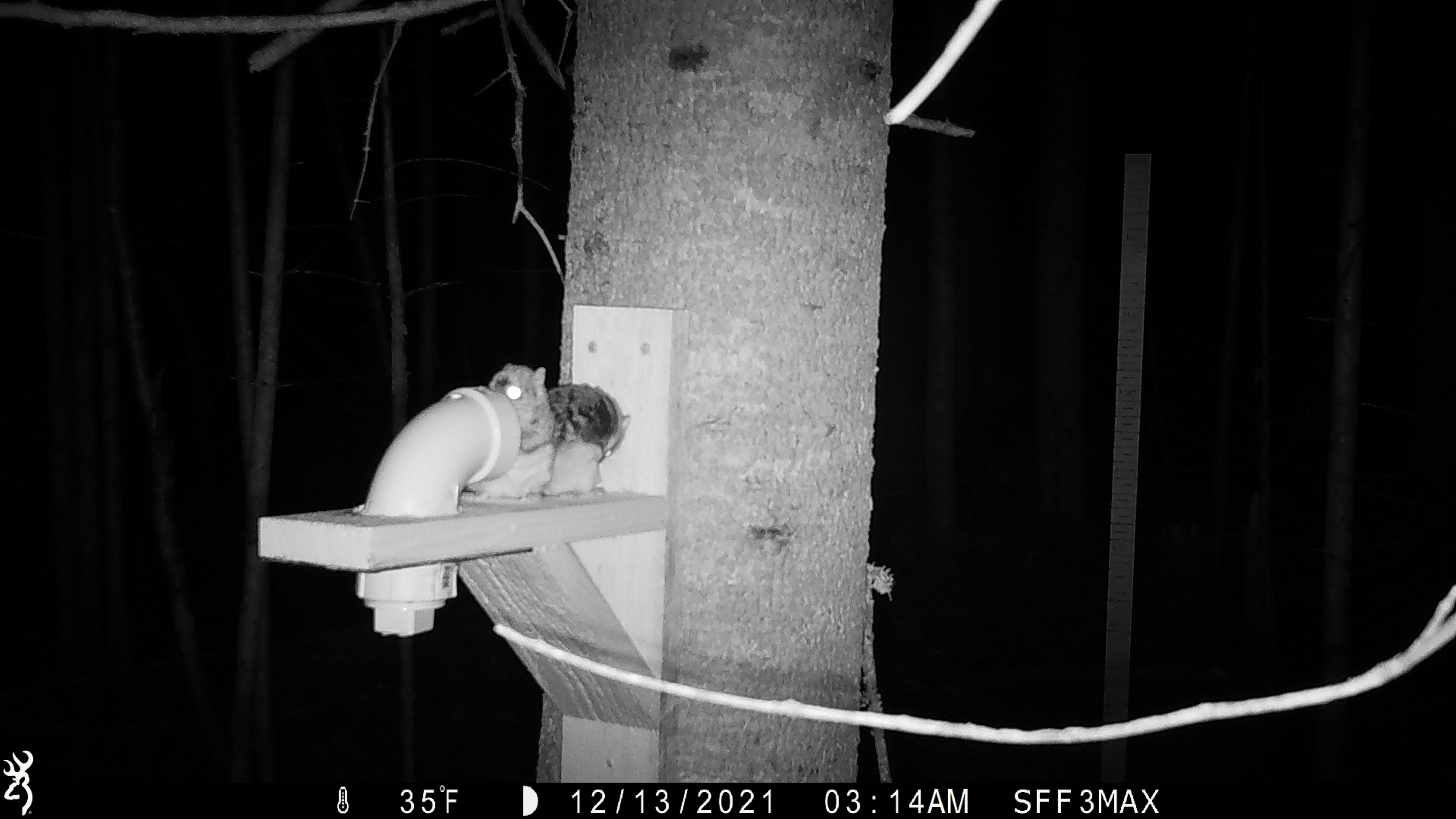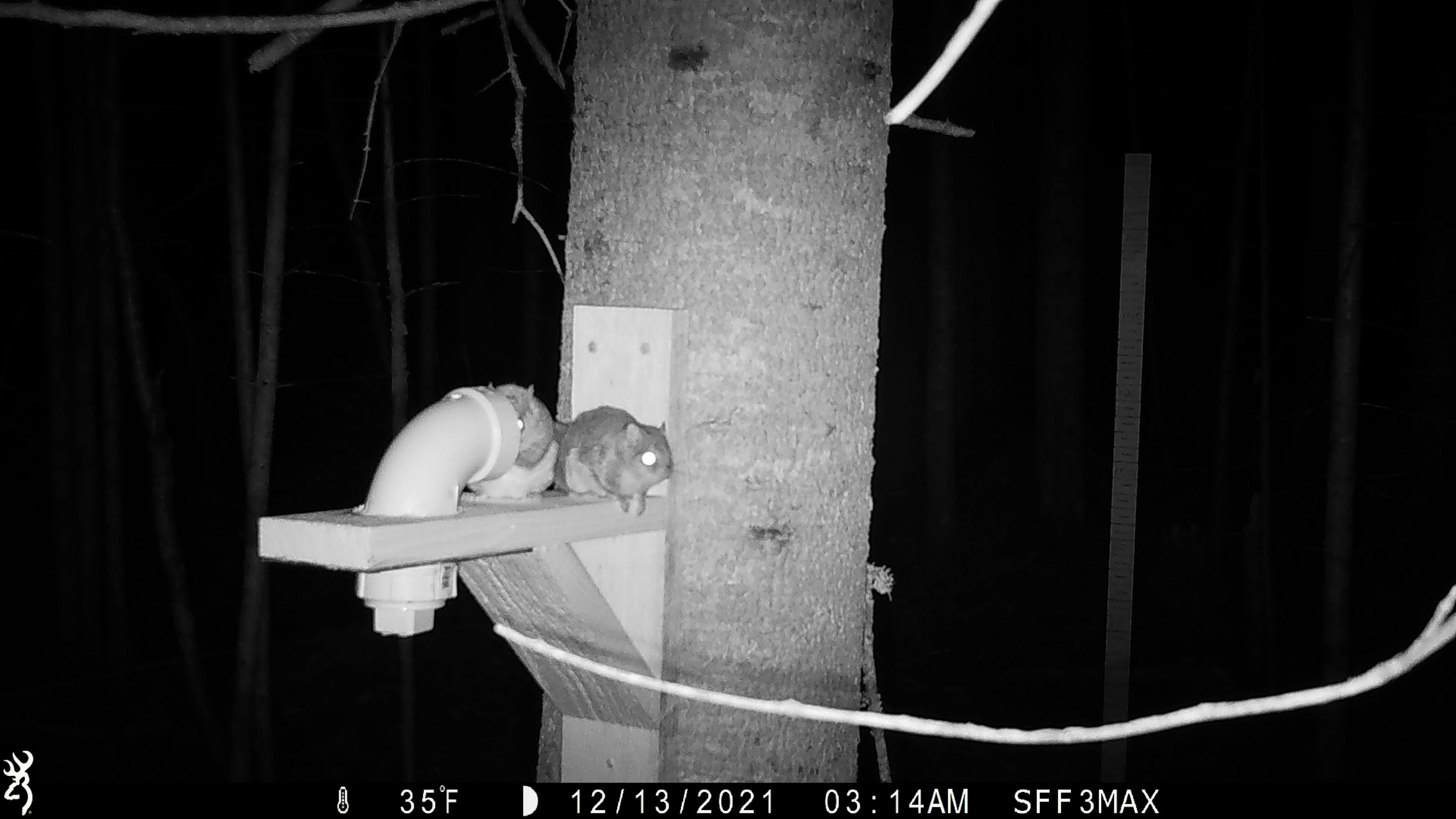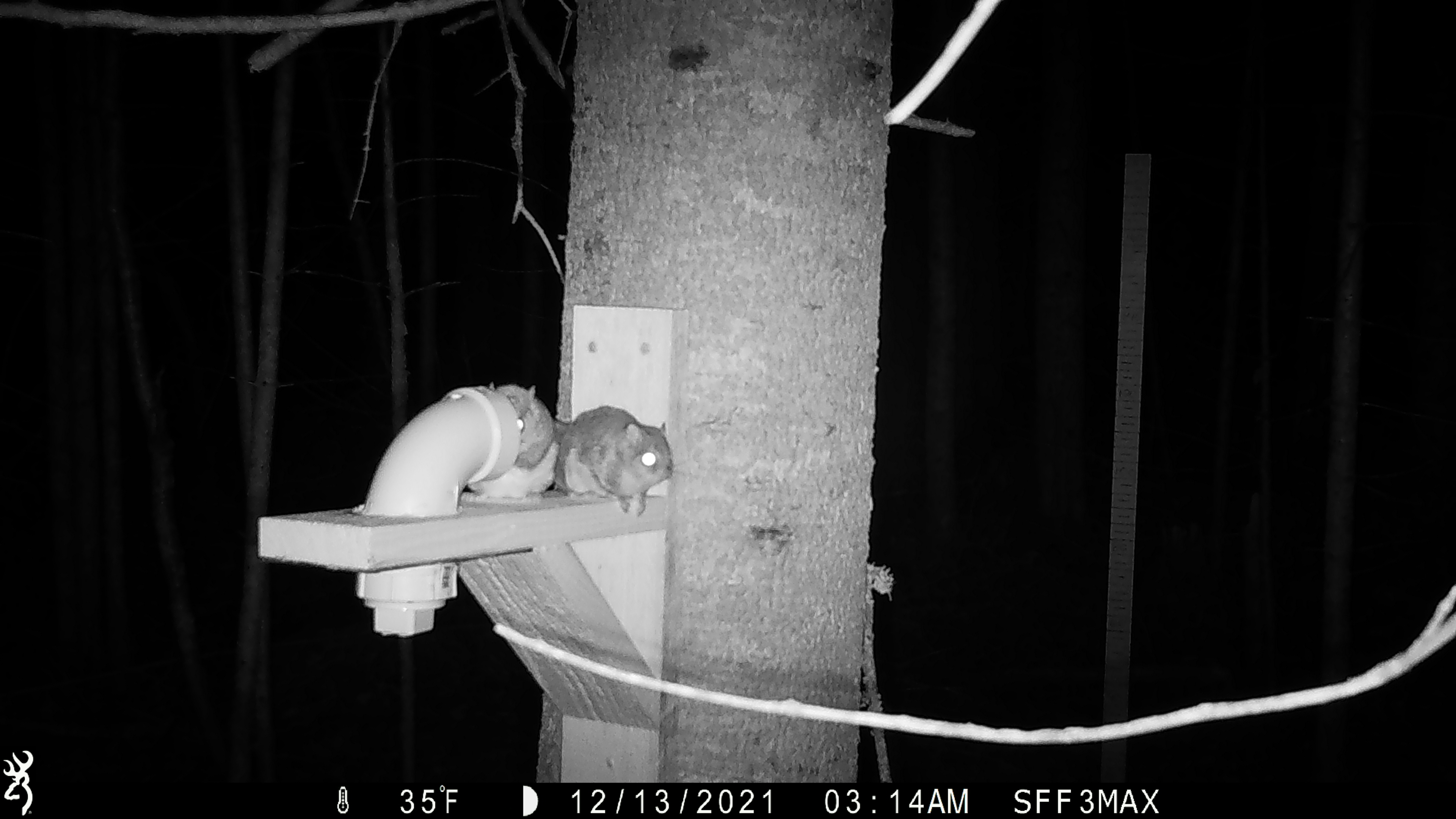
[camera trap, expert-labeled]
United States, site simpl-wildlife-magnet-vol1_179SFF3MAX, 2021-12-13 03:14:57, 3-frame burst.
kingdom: Animalia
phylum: Chordata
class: Mammalia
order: Rodentia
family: Sciuridae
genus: Glaucomys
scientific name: Glaucomys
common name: flying squirrel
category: flying squirrel sp.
Flying squirrel sp. (flying squirrel) (Glaucomys).